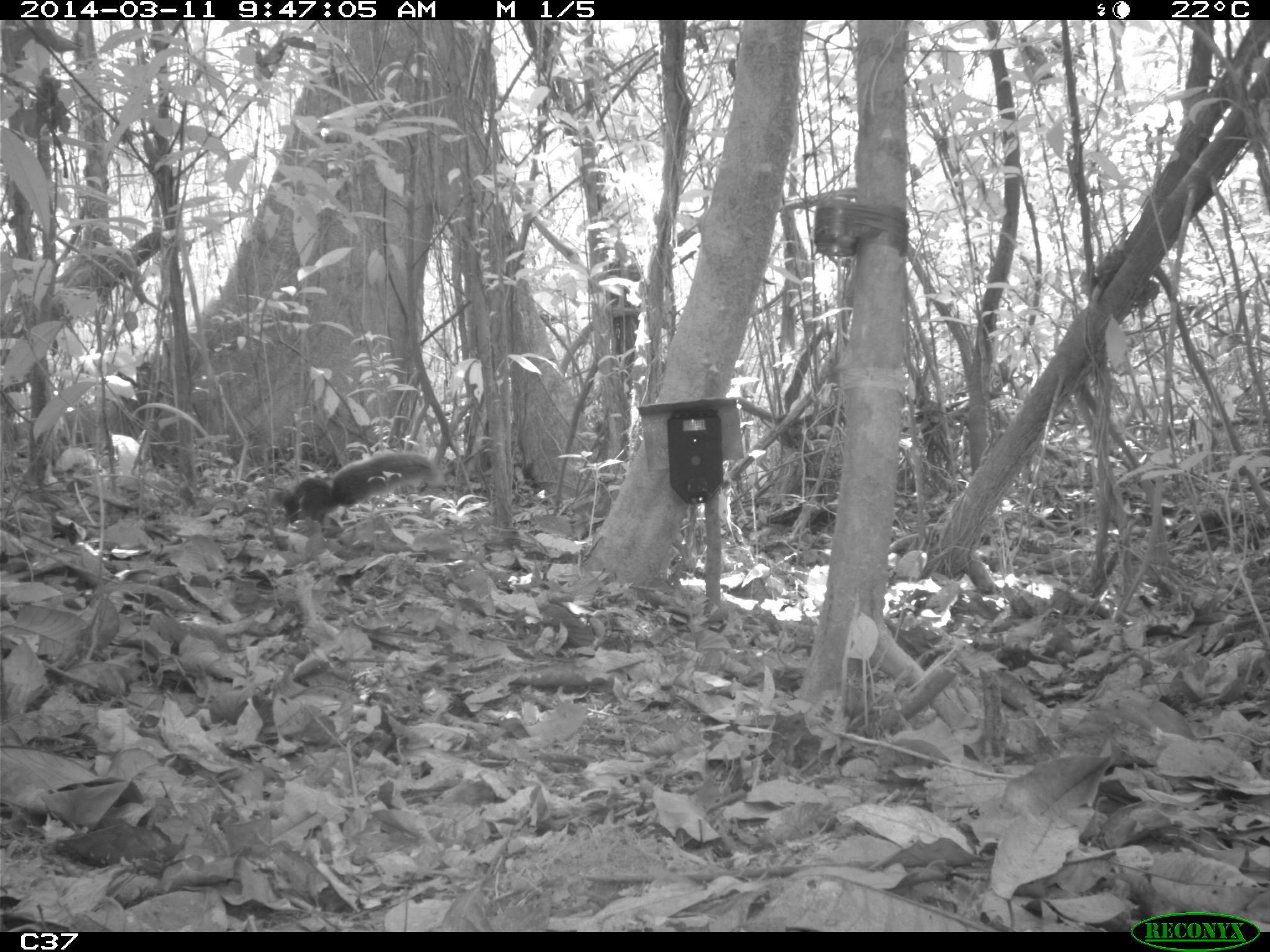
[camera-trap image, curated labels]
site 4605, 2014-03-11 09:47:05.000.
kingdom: Animalia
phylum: Chordata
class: Mammalia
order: Rodentia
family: Sciuridae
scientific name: Sciuridae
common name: squirrels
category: unknown squirrel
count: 1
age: adult